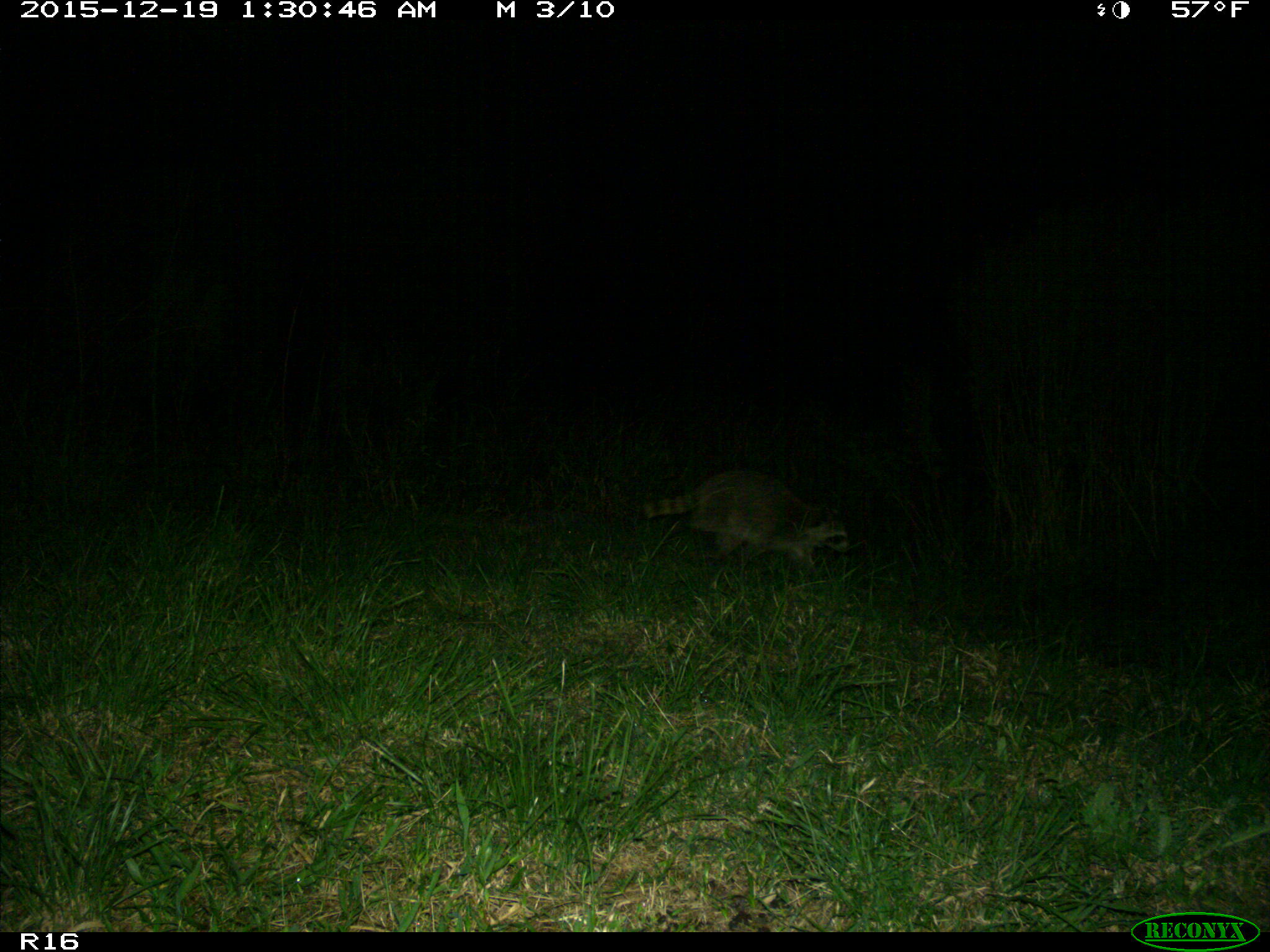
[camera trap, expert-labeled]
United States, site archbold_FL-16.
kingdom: Animalia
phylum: Chordata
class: Mammalia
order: Carnivora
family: Procyonidae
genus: Procyon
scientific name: Procyon lotor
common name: common raccoon